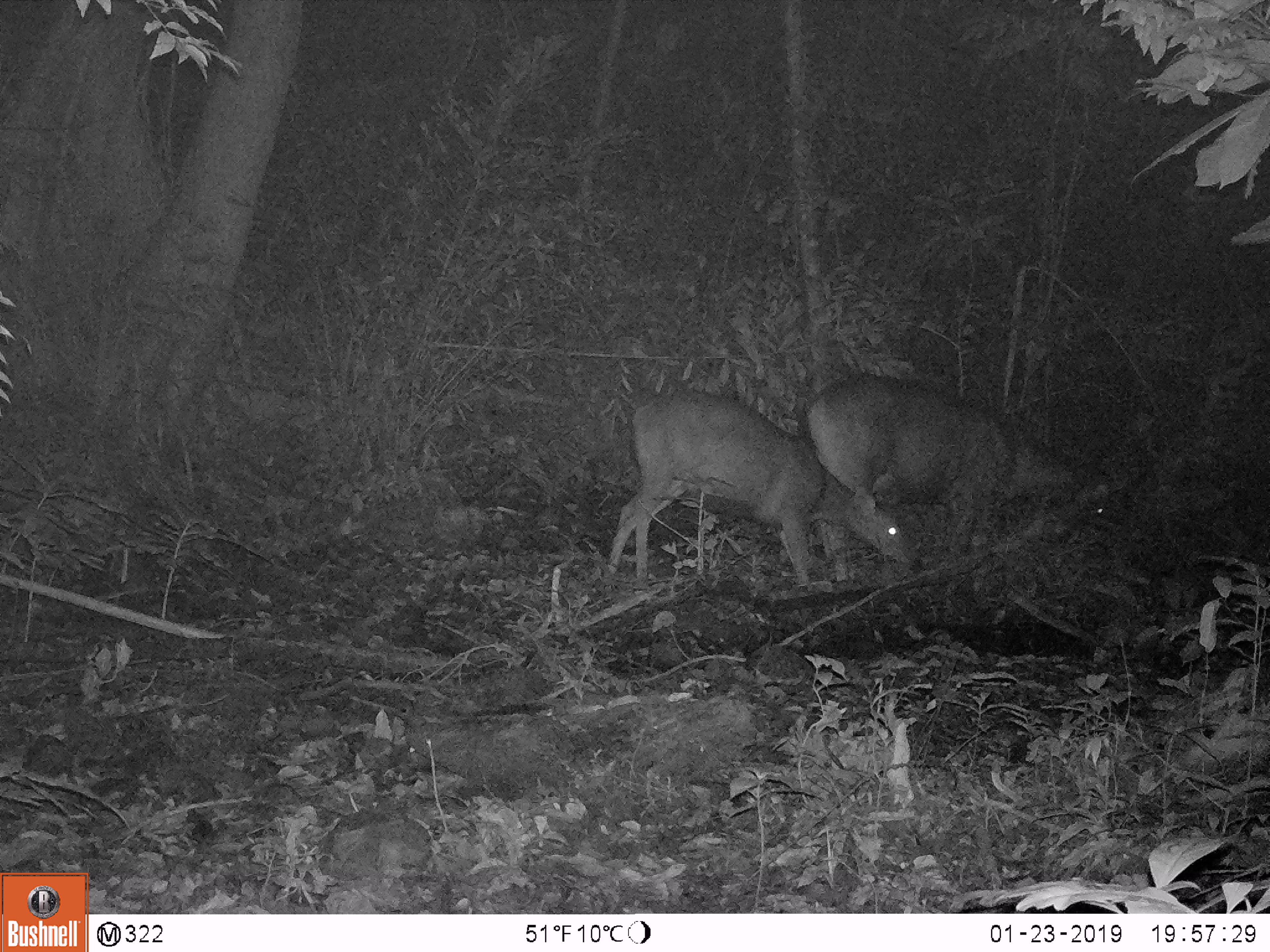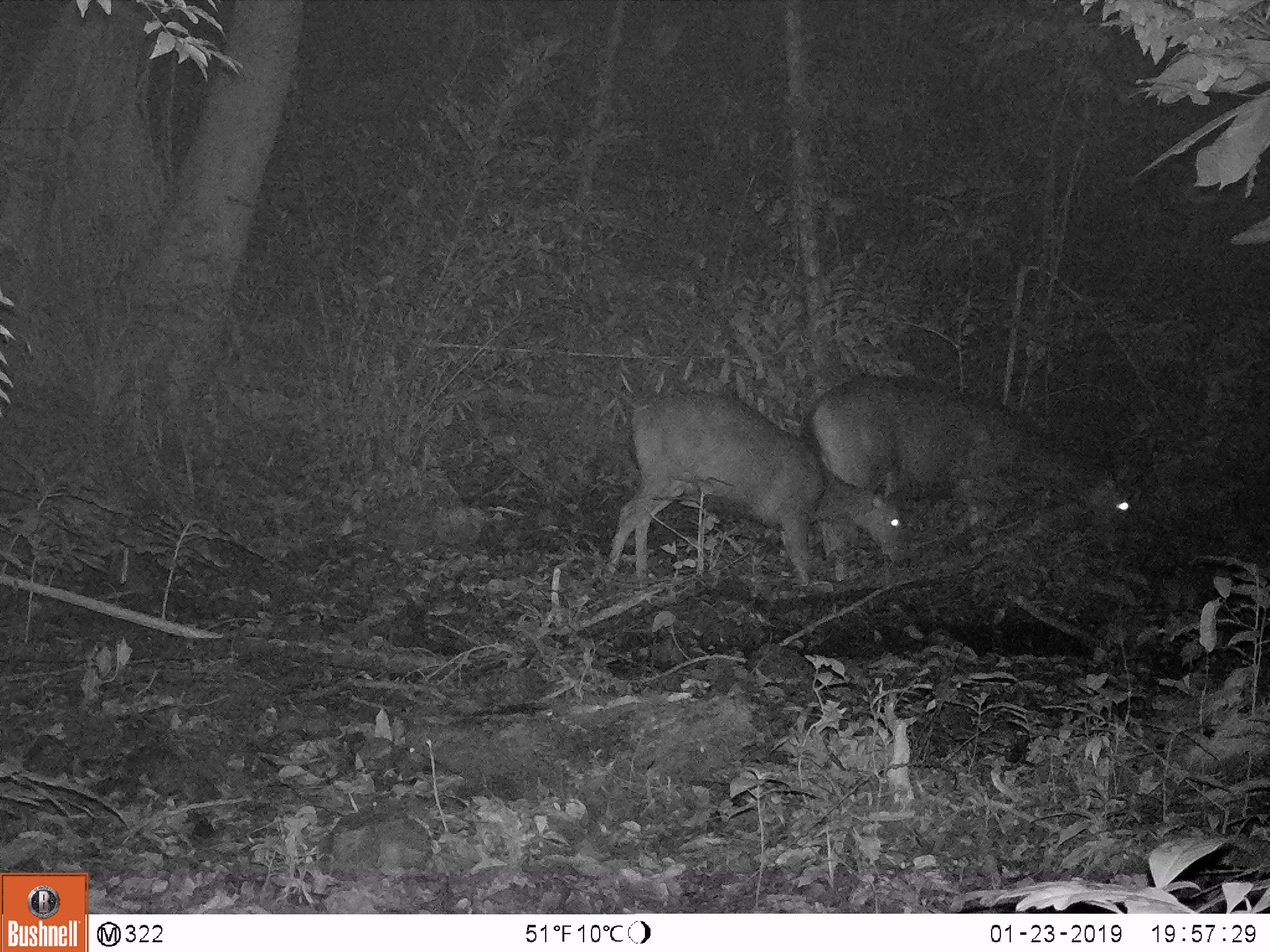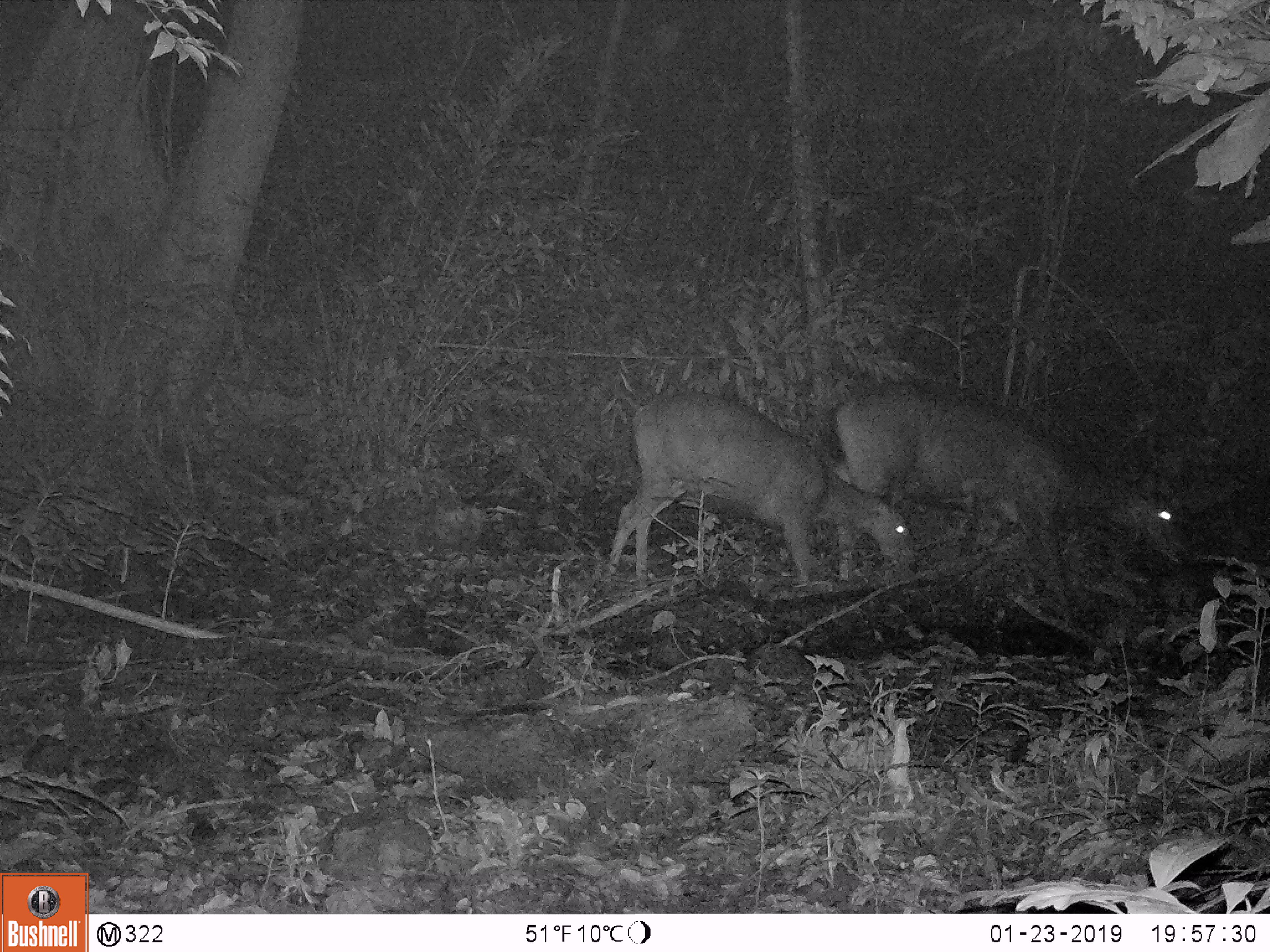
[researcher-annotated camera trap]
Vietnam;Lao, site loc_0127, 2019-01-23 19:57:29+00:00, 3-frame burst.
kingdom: Animalia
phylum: Chordata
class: Mammalia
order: Artiodactyla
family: Cervidae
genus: Rusa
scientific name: Rusa unicolor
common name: sambar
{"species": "sambar (Rusa unicolor)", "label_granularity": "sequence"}